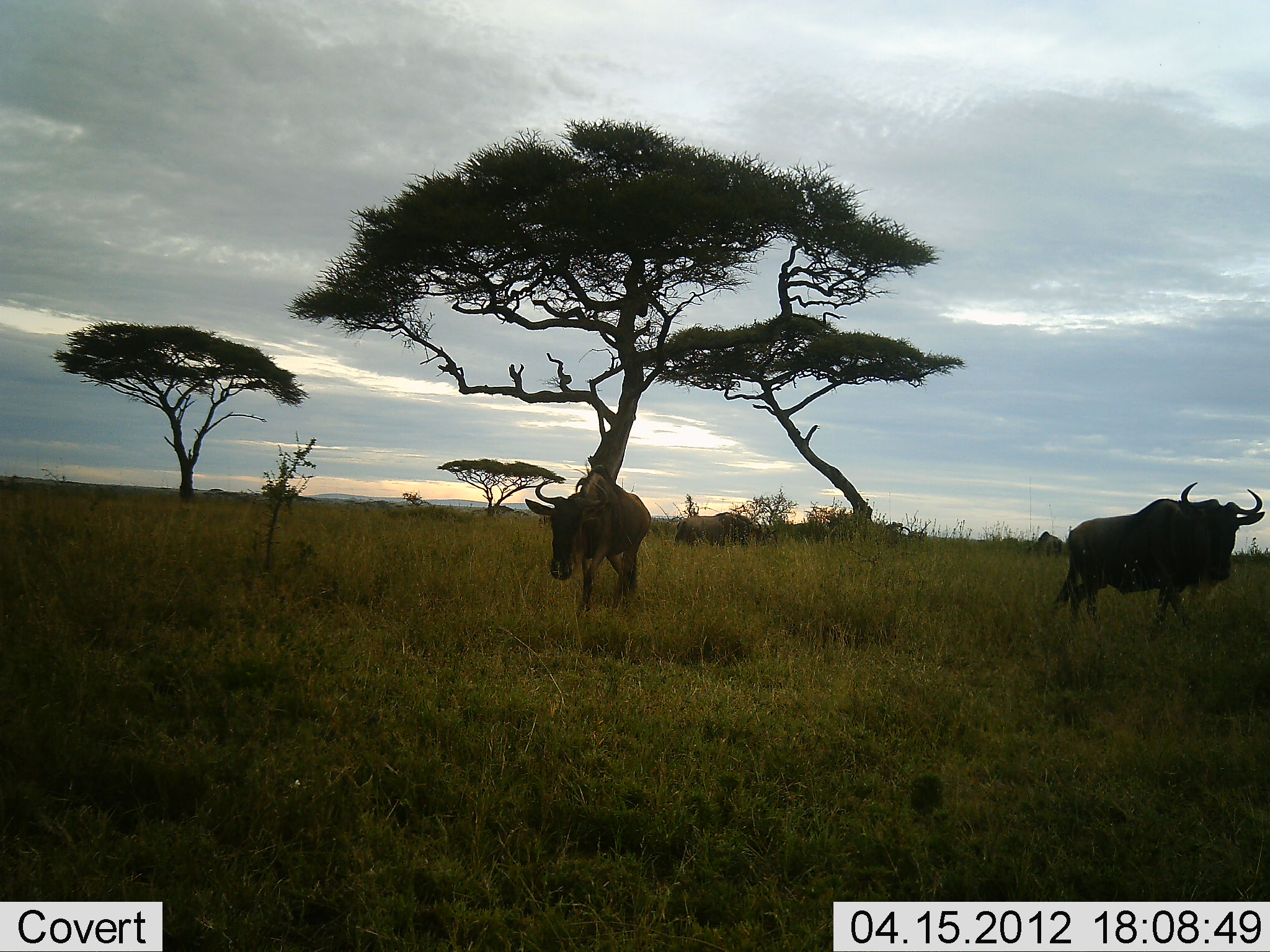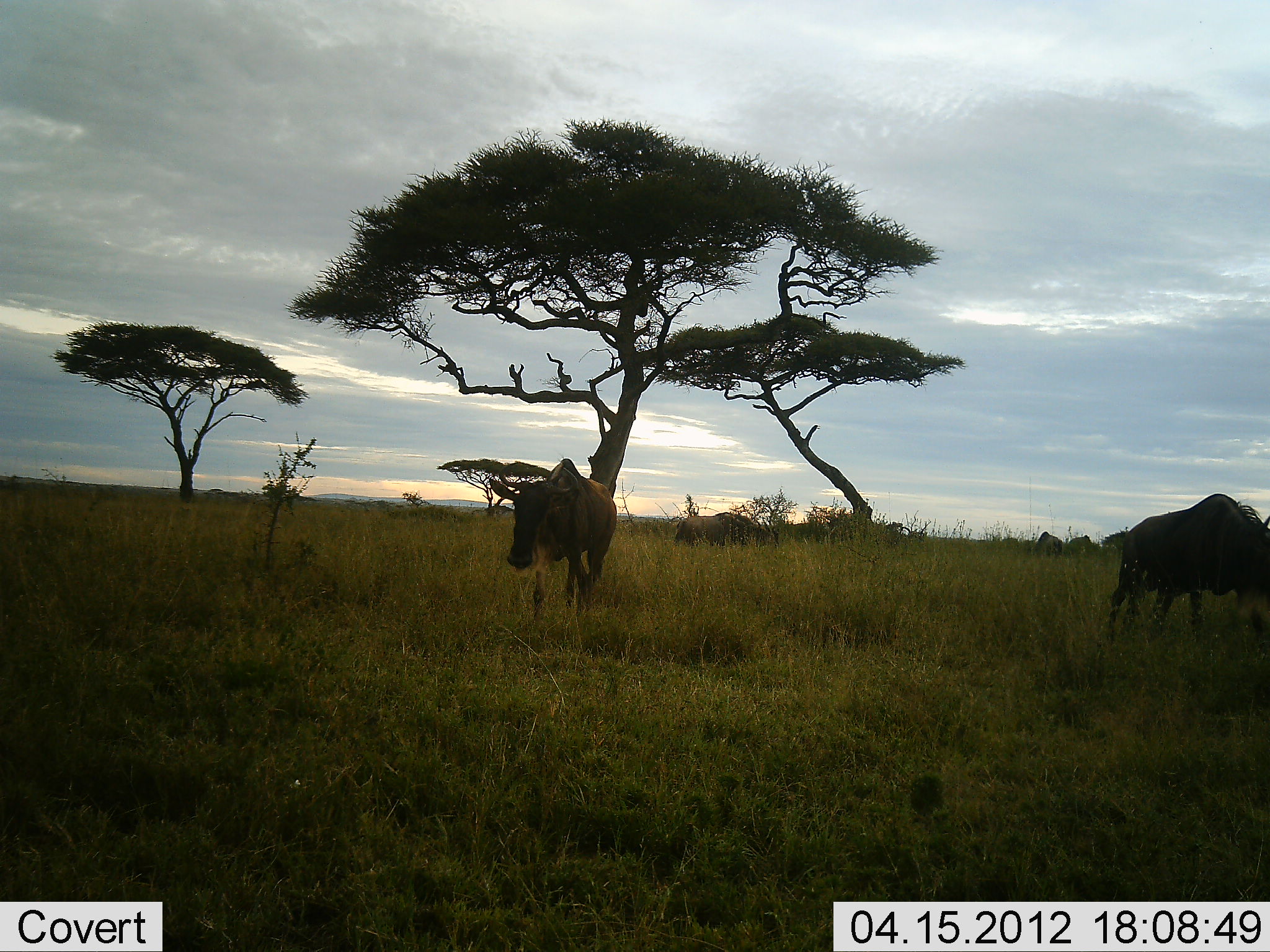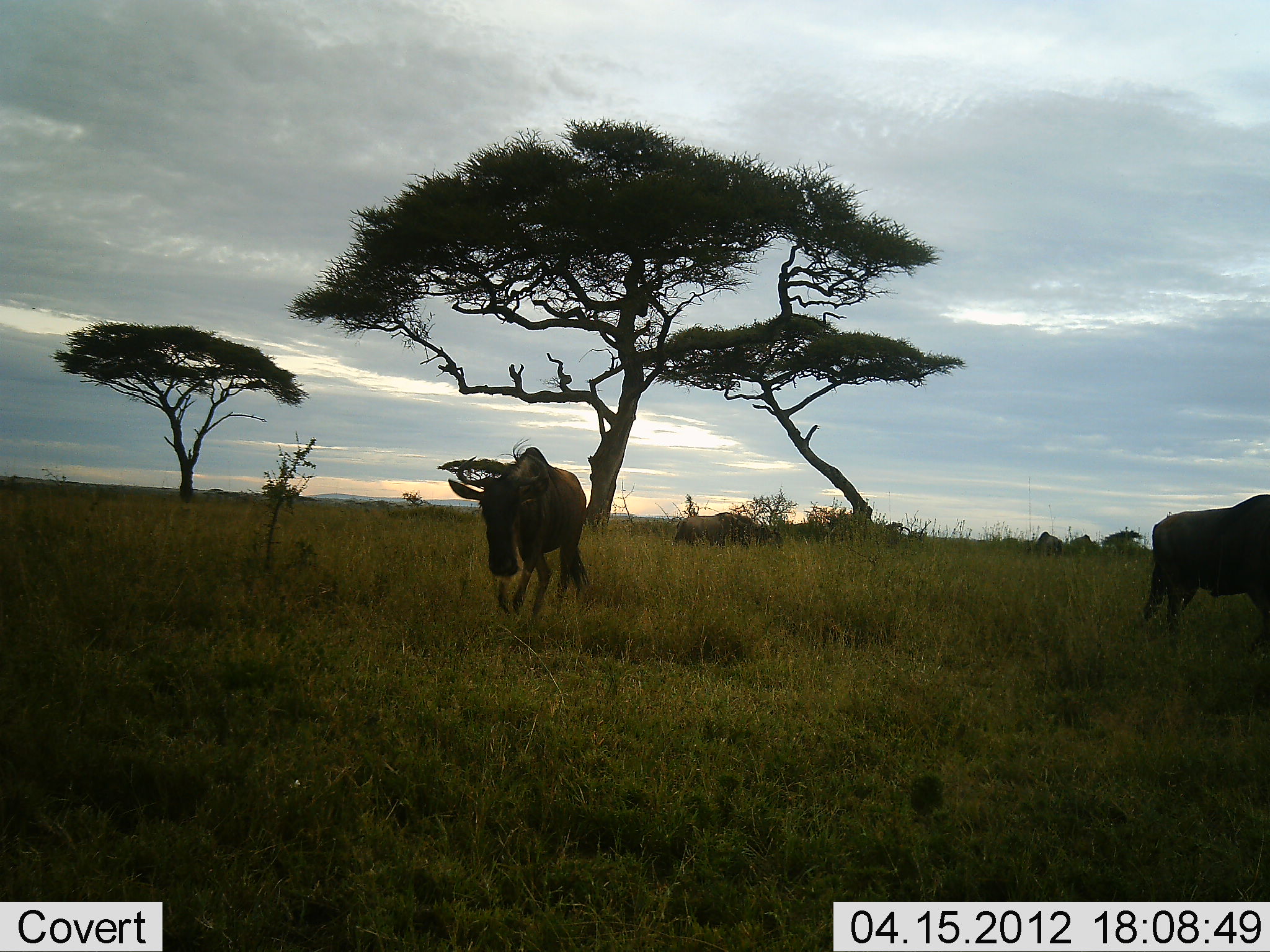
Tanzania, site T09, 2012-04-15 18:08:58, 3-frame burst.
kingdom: Animalia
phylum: Chordata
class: Mammalia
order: Artiodactyla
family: Bovidae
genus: Connochaetes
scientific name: Connochaetes taurinus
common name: blue wildebeest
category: wildebeest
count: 3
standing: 40%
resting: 4%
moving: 84%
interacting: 0%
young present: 0%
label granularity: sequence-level